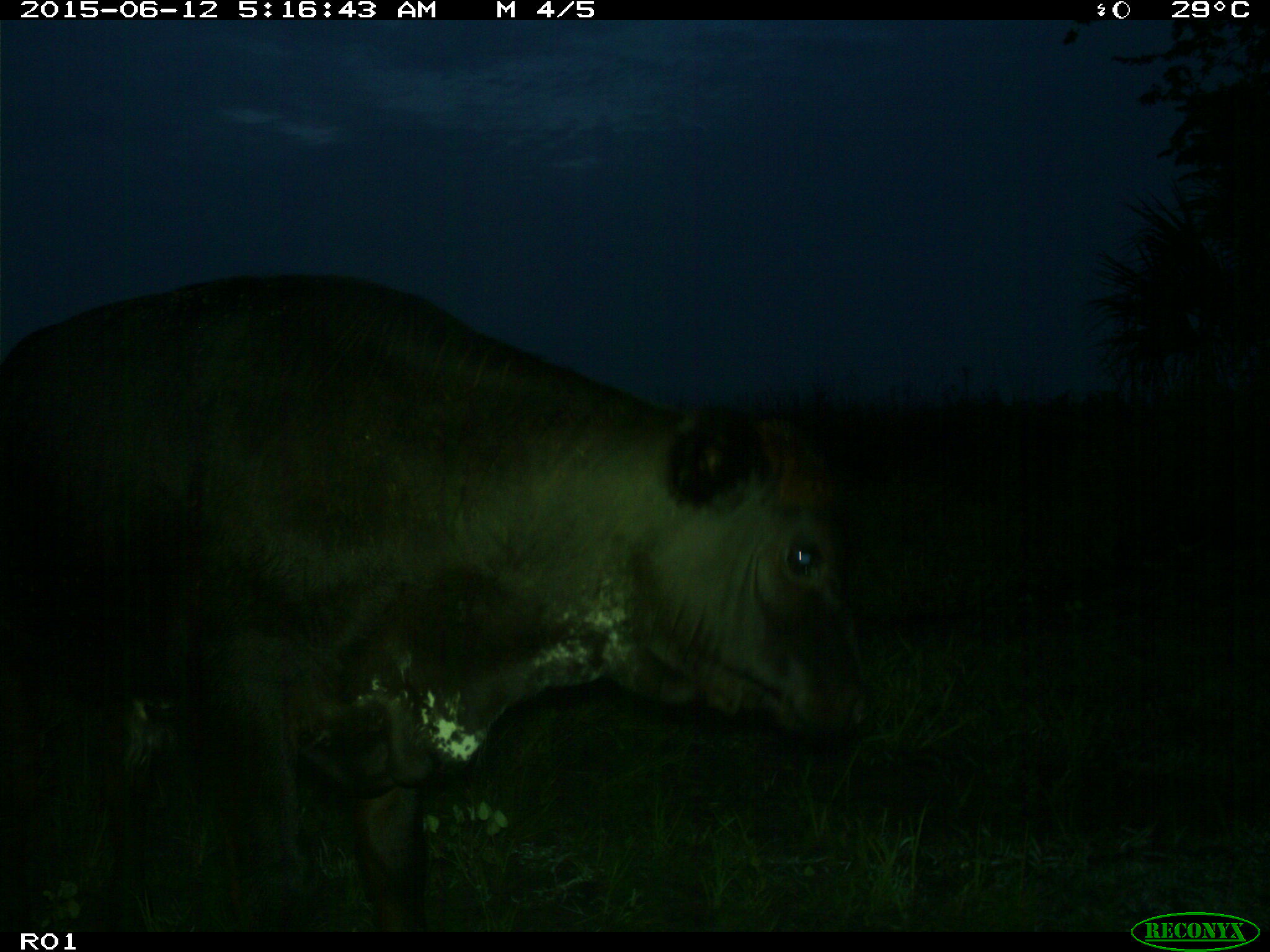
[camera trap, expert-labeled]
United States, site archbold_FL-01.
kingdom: Animalia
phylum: Chordata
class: Mammalia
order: Artiodactyla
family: Bovidae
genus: Bos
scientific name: Bos taurus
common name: domestic cow